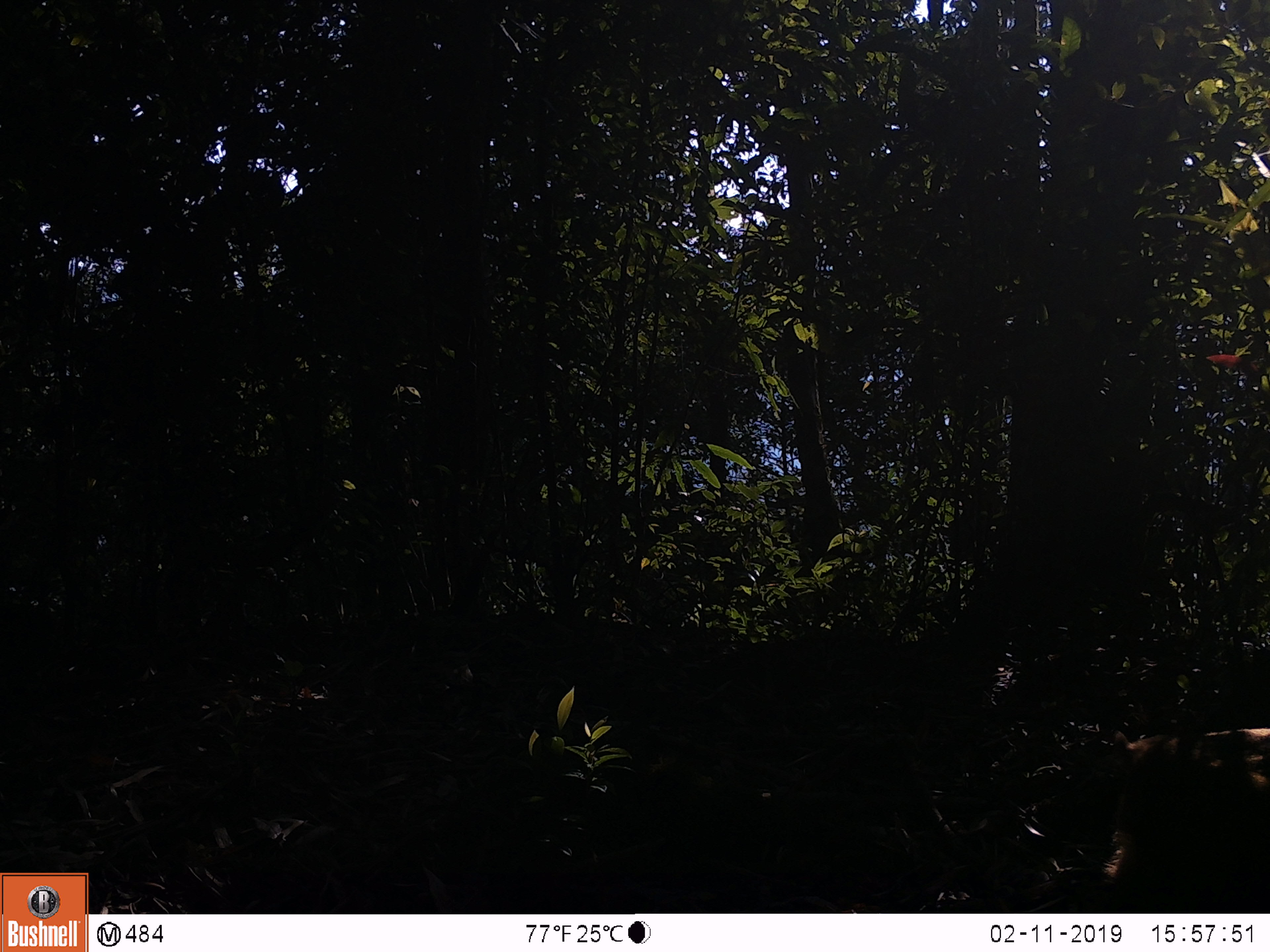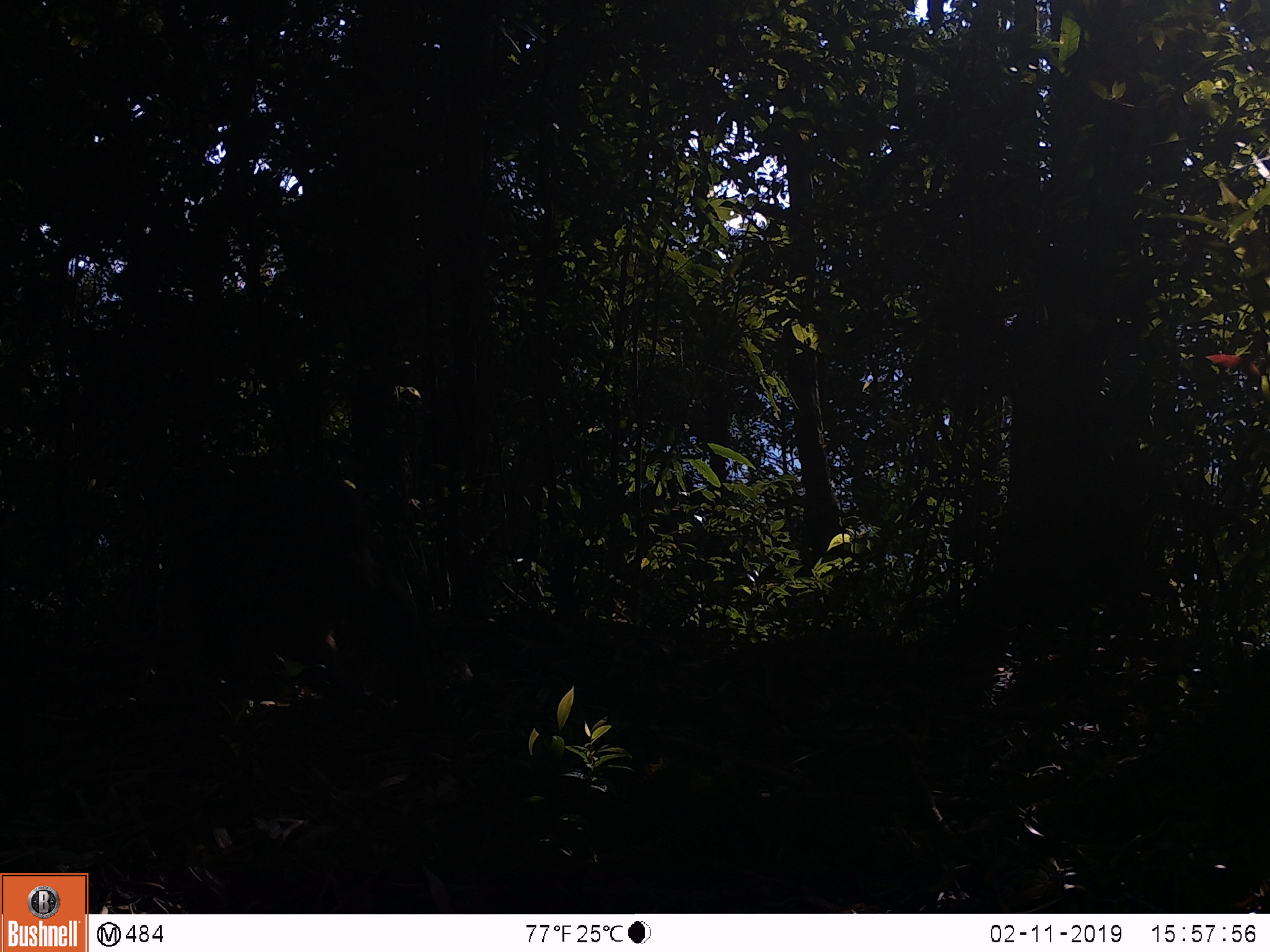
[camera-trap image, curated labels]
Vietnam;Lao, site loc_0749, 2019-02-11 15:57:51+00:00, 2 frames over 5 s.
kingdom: Animalia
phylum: Chordata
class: Mammalia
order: Primates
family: Cercopithecidae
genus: Macaca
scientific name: Macaca arctoides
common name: stump-tailed macaque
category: stump tailed macaque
Stump tailed macaque (stump-tailed macaque) (Macaca arctoides). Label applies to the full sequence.